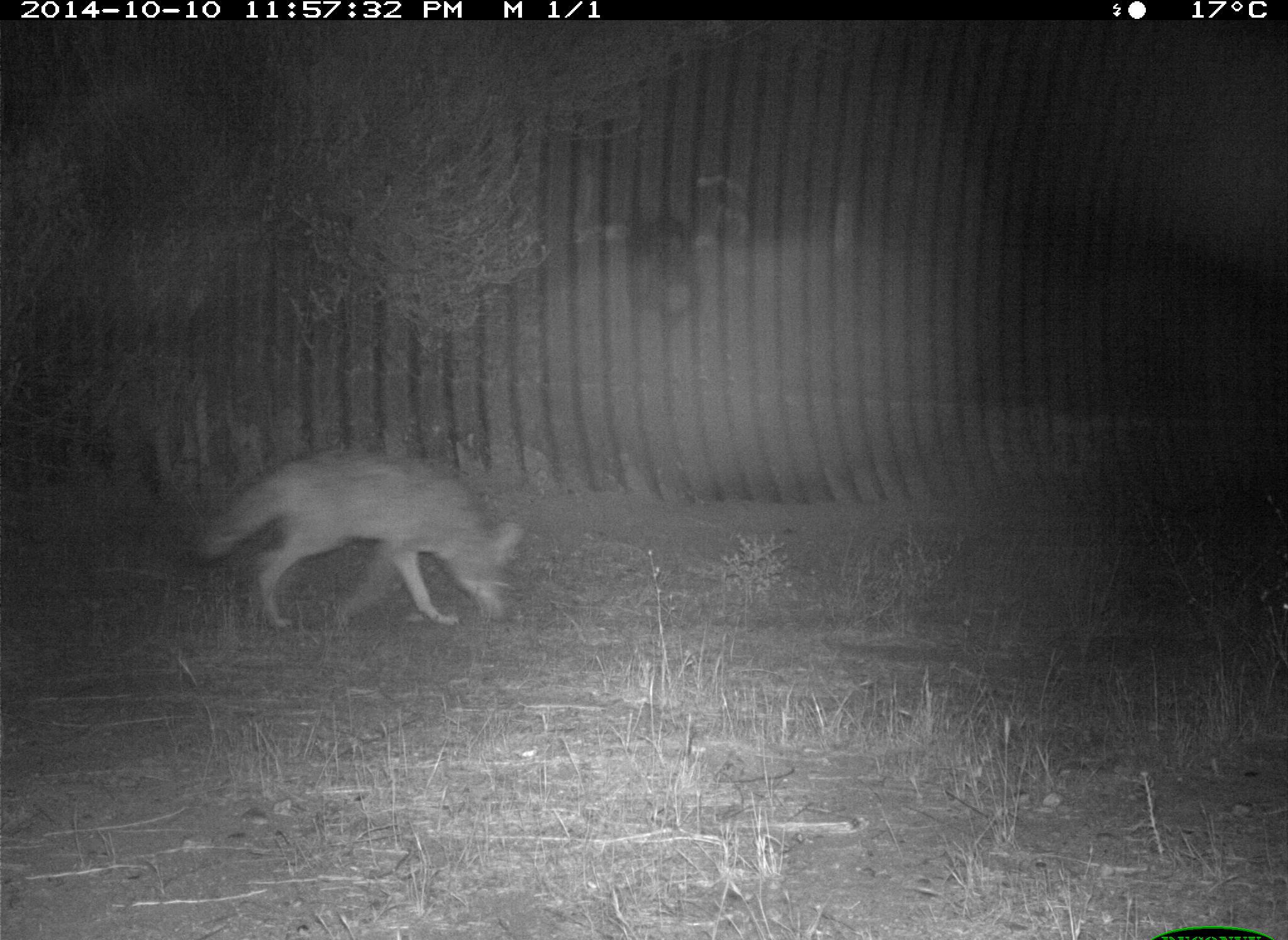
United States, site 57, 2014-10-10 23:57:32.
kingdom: Animalia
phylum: Chordata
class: Mammalia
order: Carnivora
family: Canidae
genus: Canis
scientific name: Canis latrans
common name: coyote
Coyote (Canis latrans).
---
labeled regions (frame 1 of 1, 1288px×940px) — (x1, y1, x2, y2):
coyote: (187, 449, 527, 635)